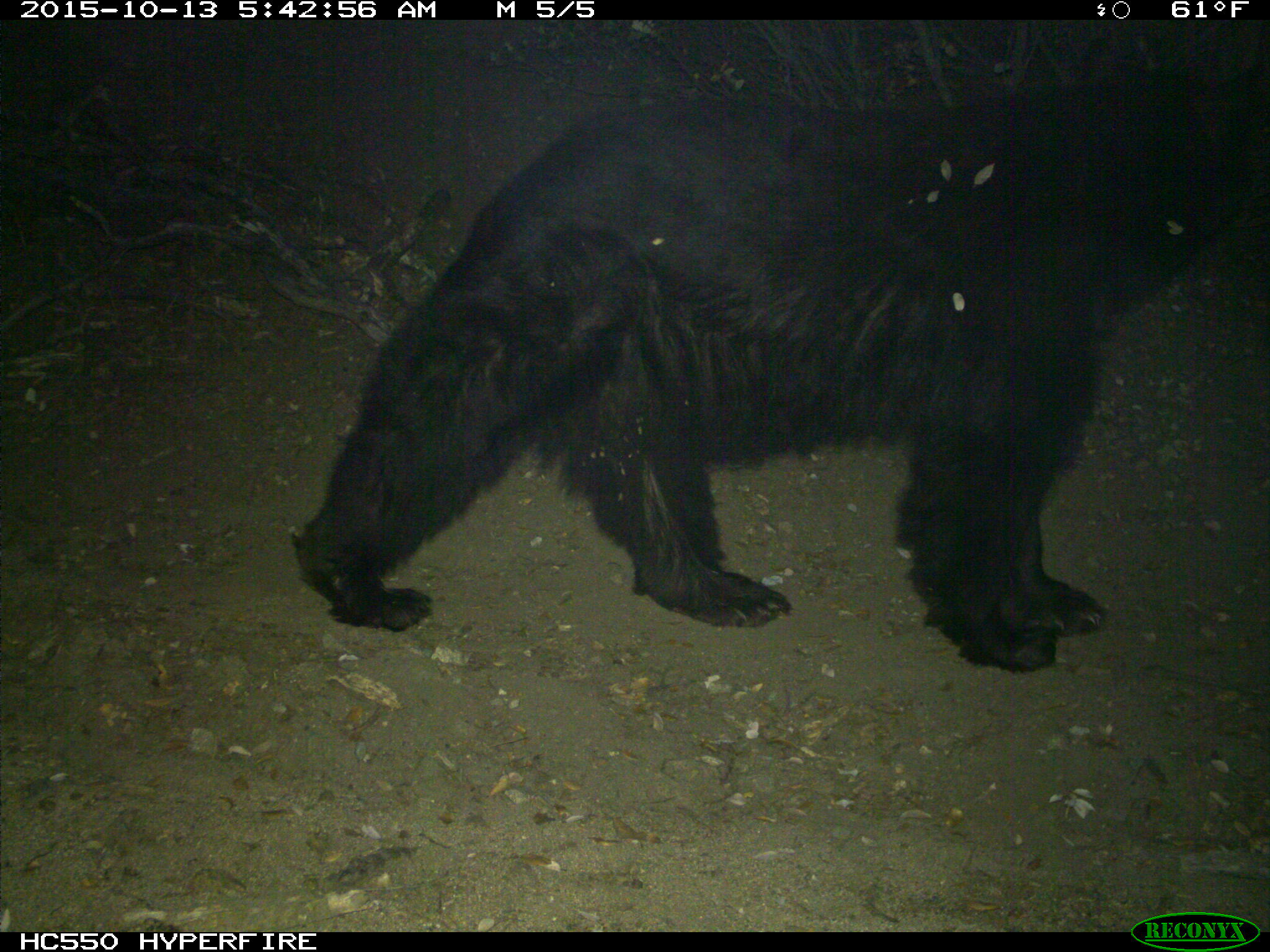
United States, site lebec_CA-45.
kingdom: Animalia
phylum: Chordata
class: Mammalia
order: Carnivora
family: Ursidae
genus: Ursus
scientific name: Ursus americanus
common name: american black bear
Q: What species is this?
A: Ursus americanus (american black bear).